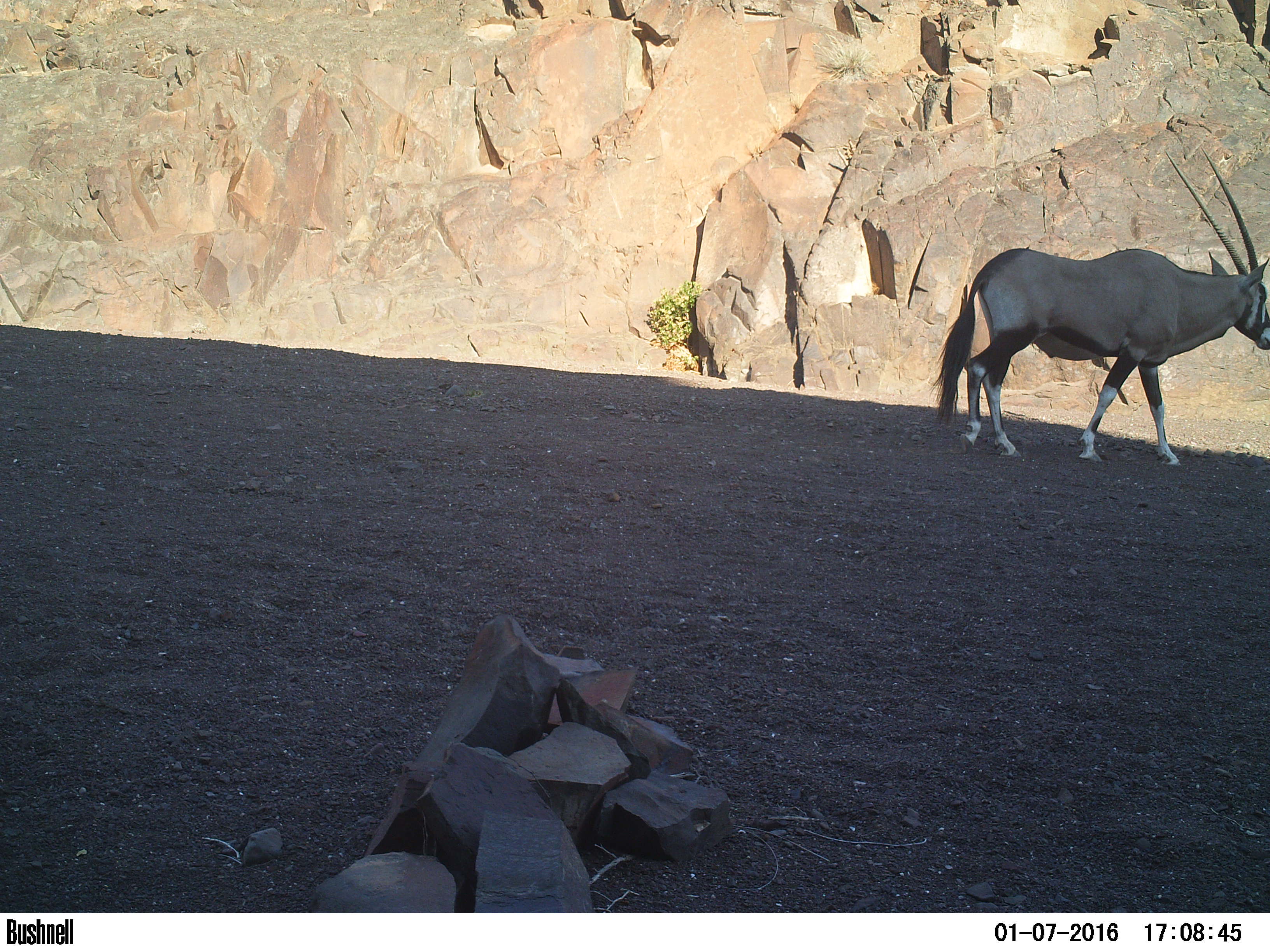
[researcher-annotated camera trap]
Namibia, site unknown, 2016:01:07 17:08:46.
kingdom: Animalia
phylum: Chordata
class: Mammalia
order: Artiodactyla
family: Bovidae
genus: Oryx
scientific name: Oryx gazella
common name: gemsbok